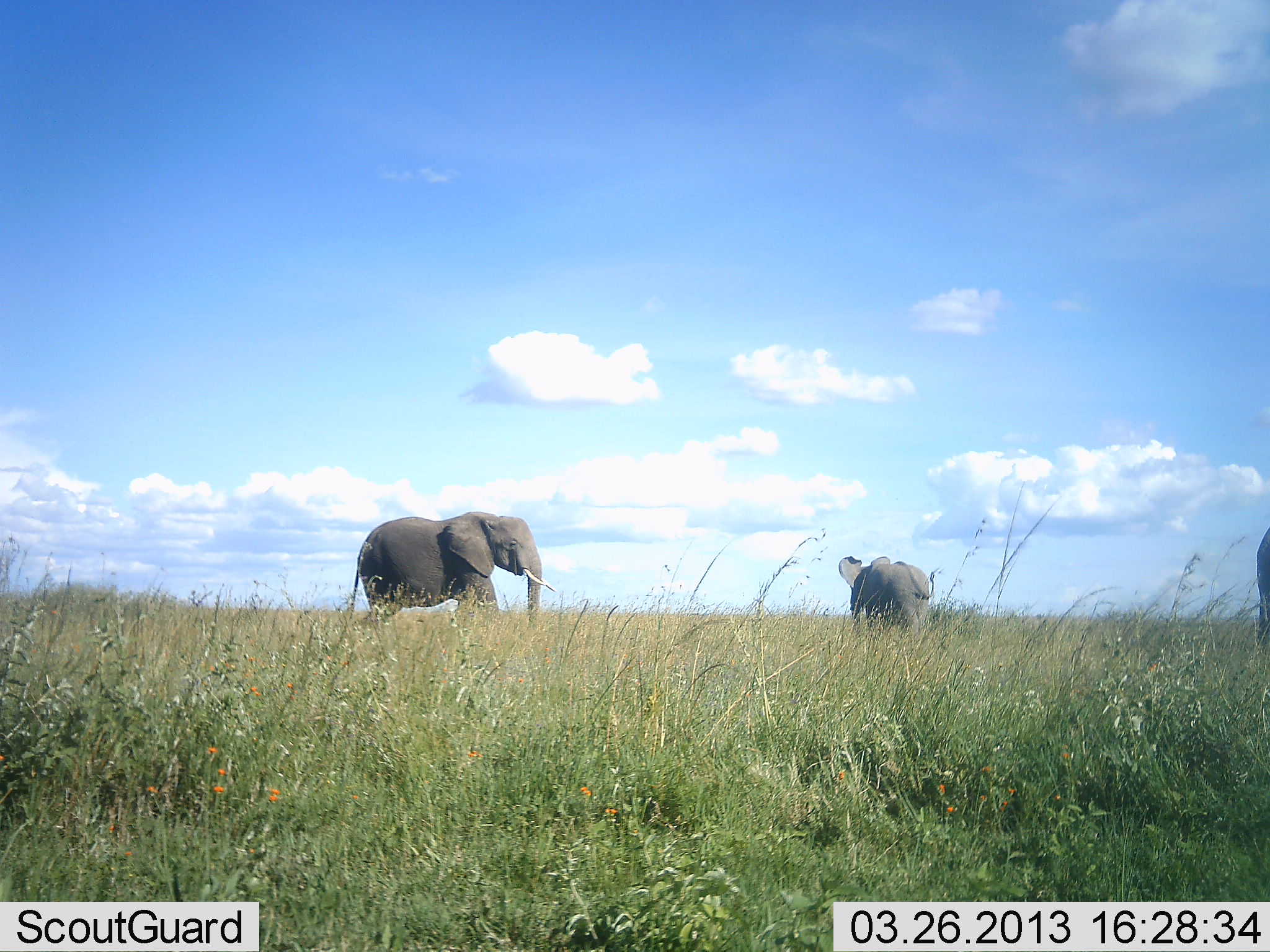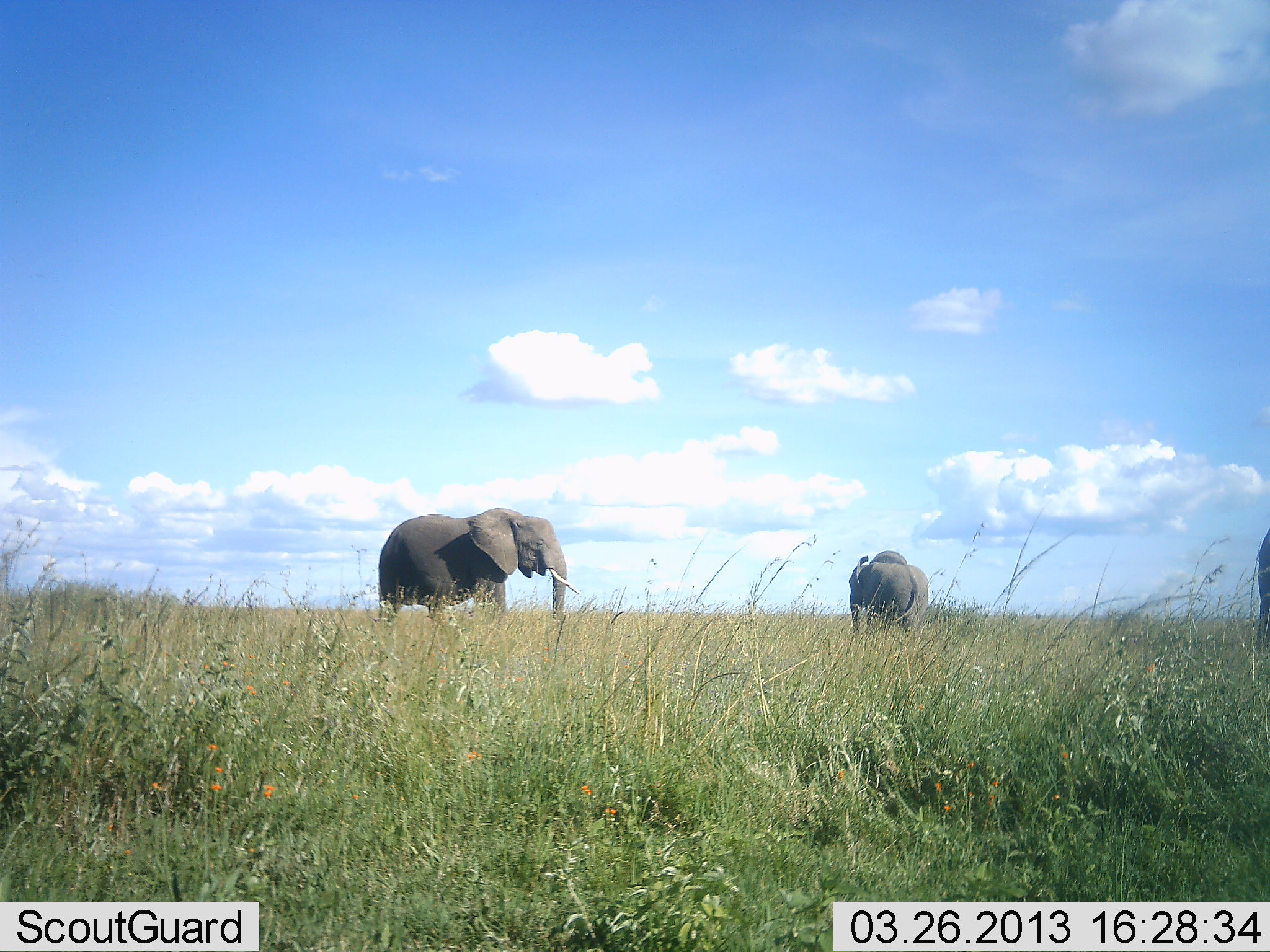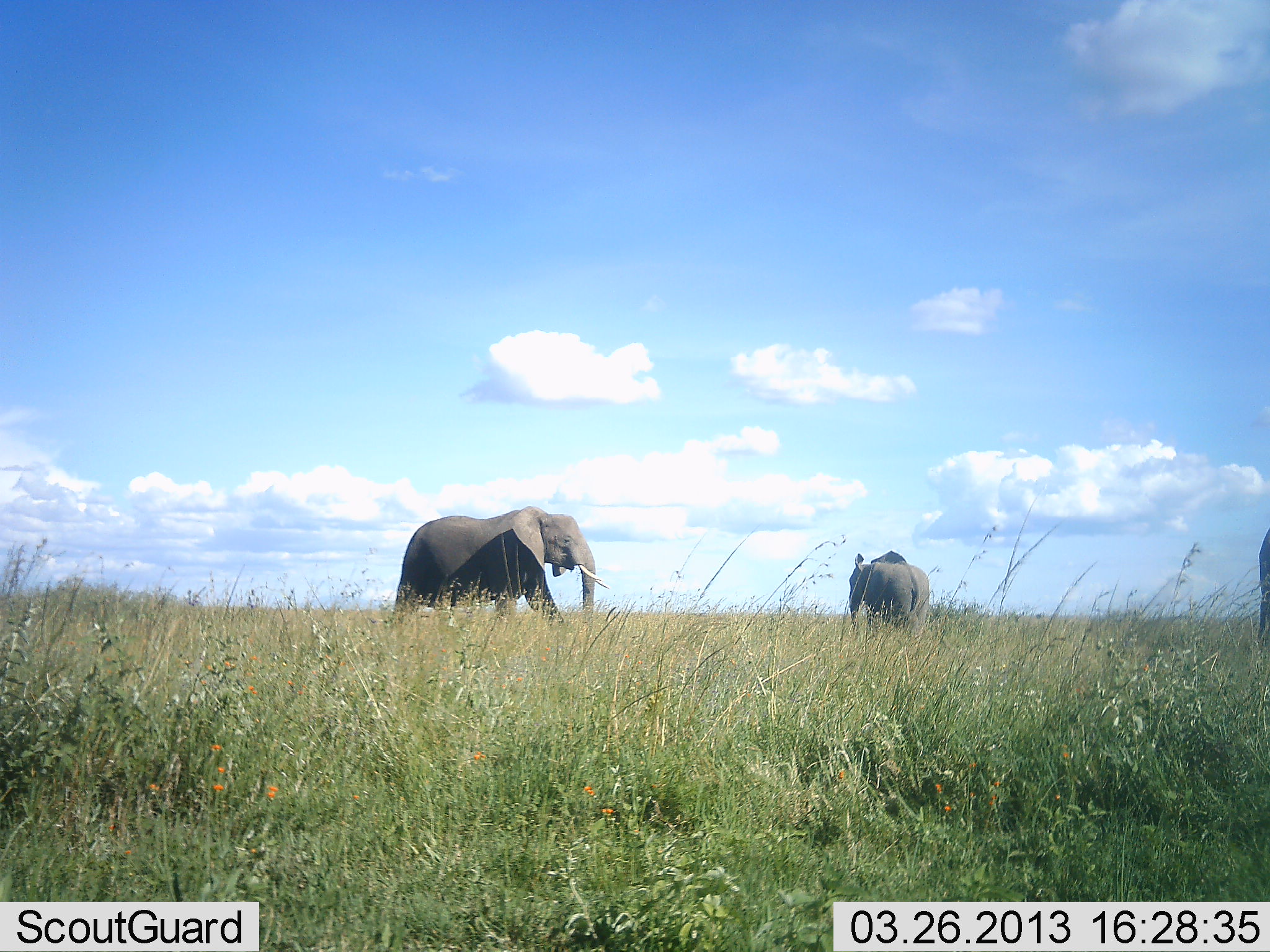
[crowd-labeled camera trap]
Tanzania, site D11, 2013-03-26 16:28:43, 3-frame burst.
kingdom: Animalia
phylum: Chordata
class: Mammalia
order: Proboscidea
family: Elephantidae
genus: Loxodonta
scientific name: Loxodonta africana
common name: african bush elephant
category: elephant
Elephant (african bush elephant) (Loxodonta africana), count 3. Behavior (volunteer vote fractions): standing 58%, resting 0%, moving 95%, interacting 0%. Young present (vote fraction): 5%. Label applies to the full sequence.